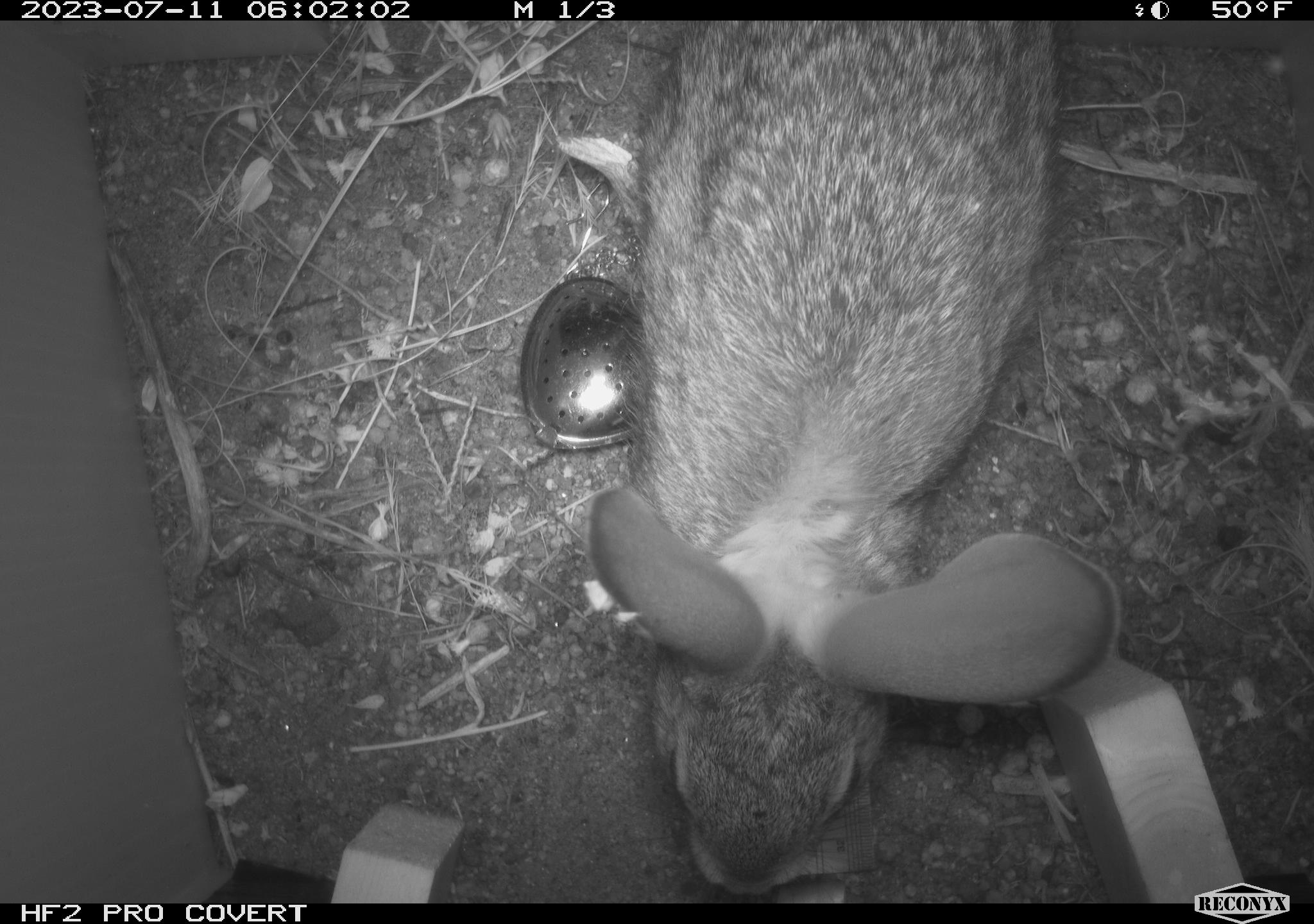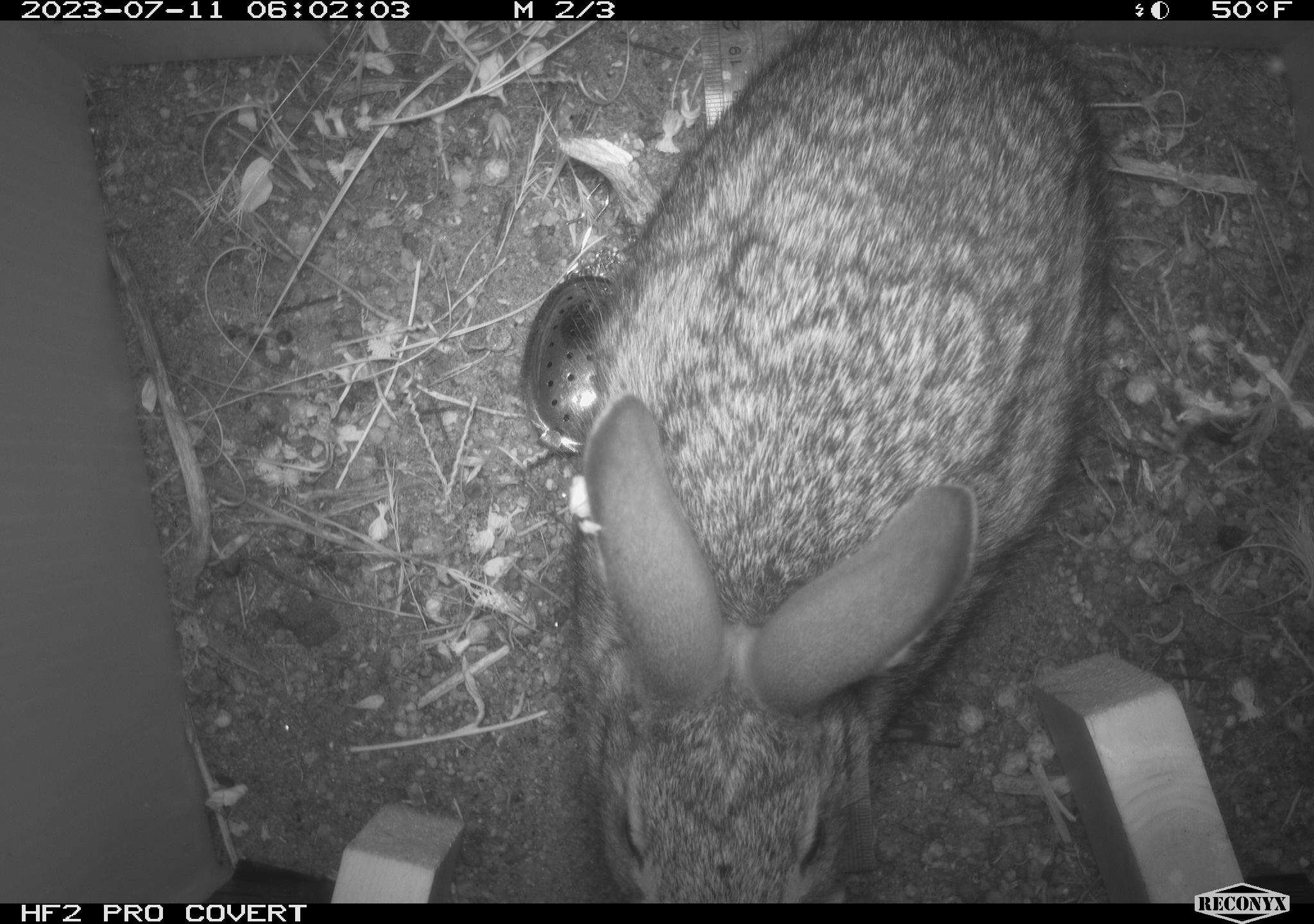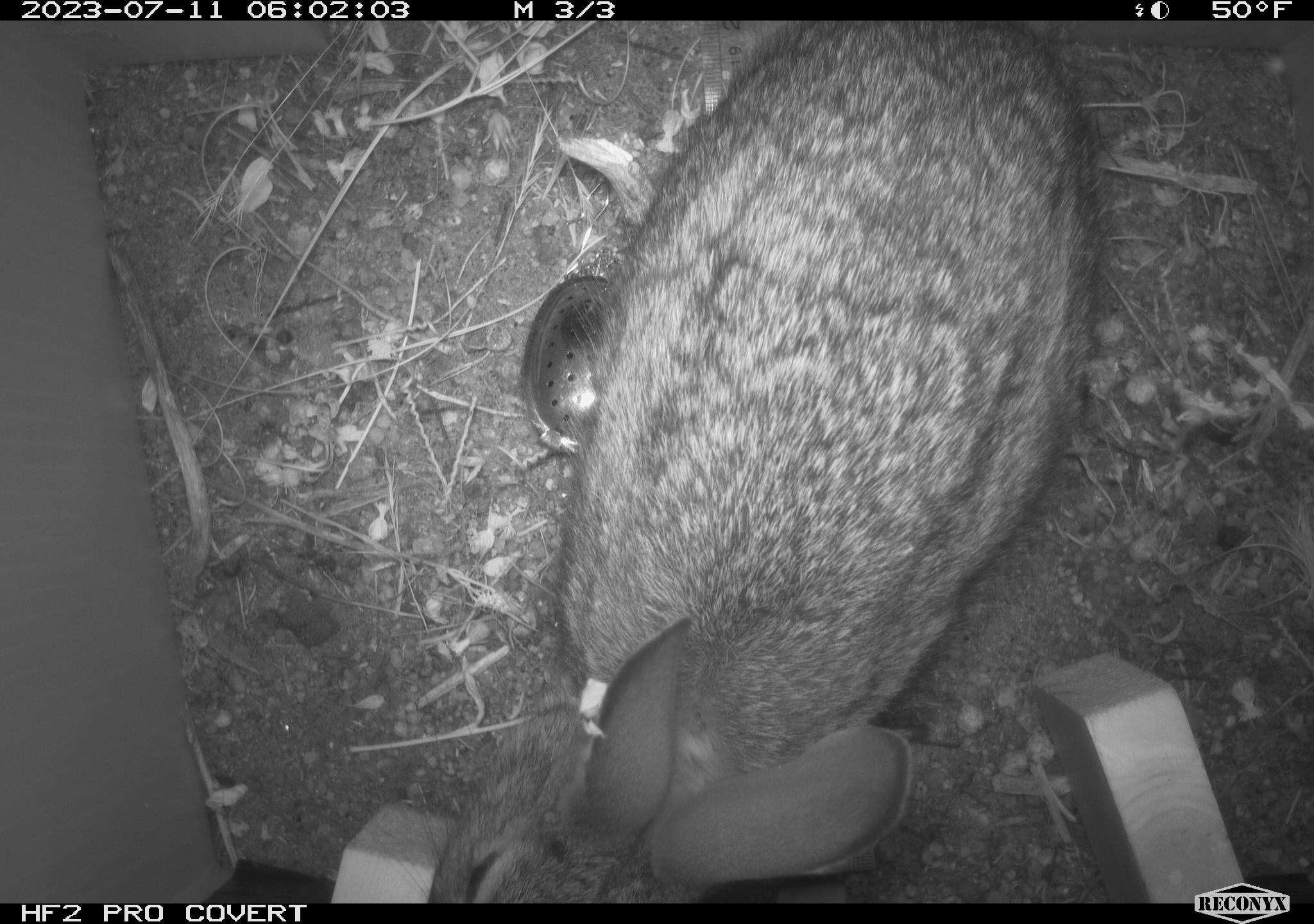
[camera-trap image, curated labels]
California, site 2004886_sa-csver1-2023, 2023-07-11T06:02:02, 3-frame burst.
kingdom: Animalia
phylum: Chordata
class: Mammalia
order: Lagomorpha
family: Leporidae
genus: Sylvilagus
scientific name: Sylvilagus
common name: cottontail rabbits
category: sylvilagus species